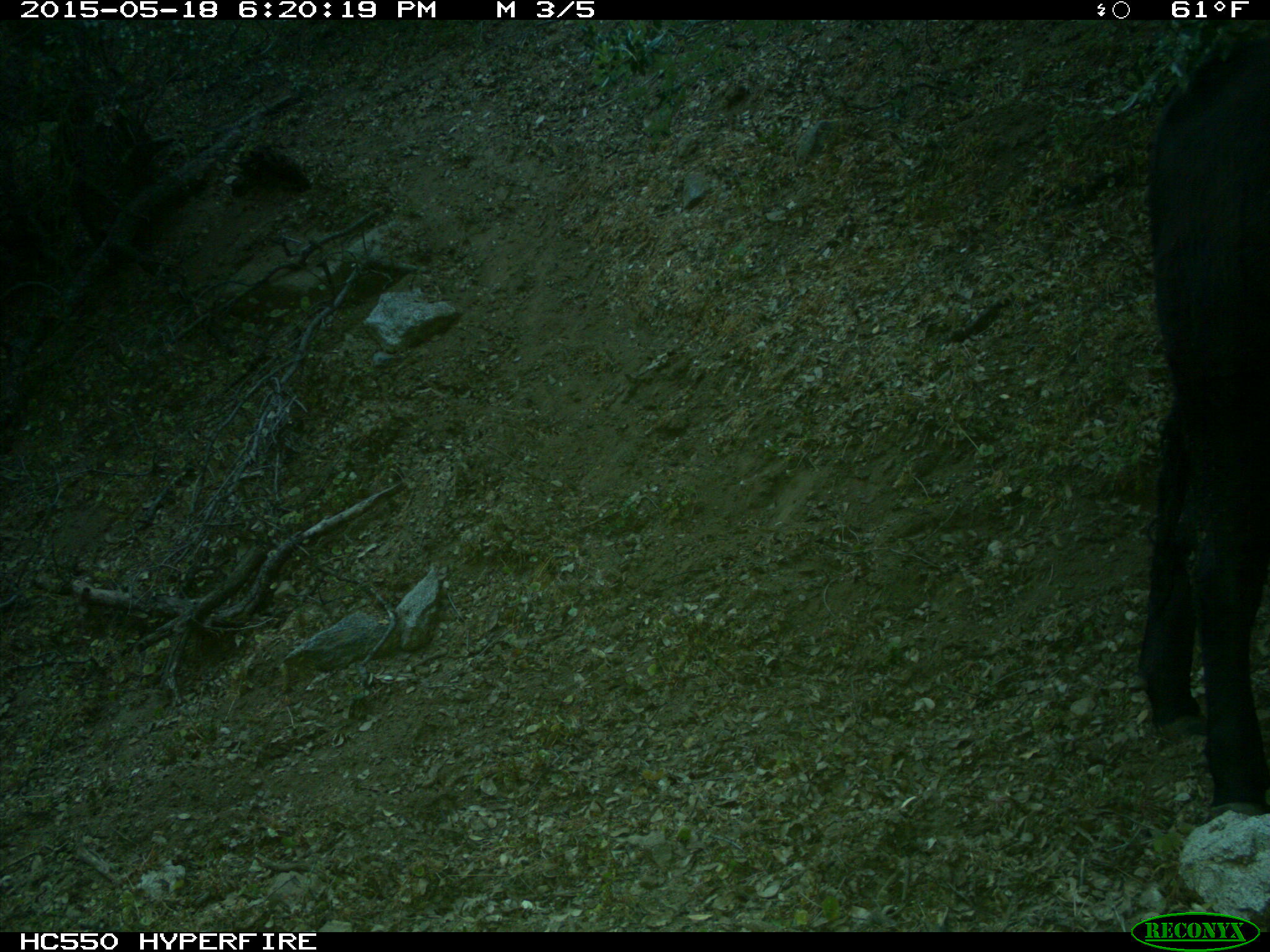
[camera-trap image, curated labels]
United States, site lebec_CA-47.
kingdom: Animalia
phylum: Chordata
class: Mammalia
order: Artiodactyla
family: Bovidae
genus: Bos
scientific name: Bos taurus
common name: domestic cow